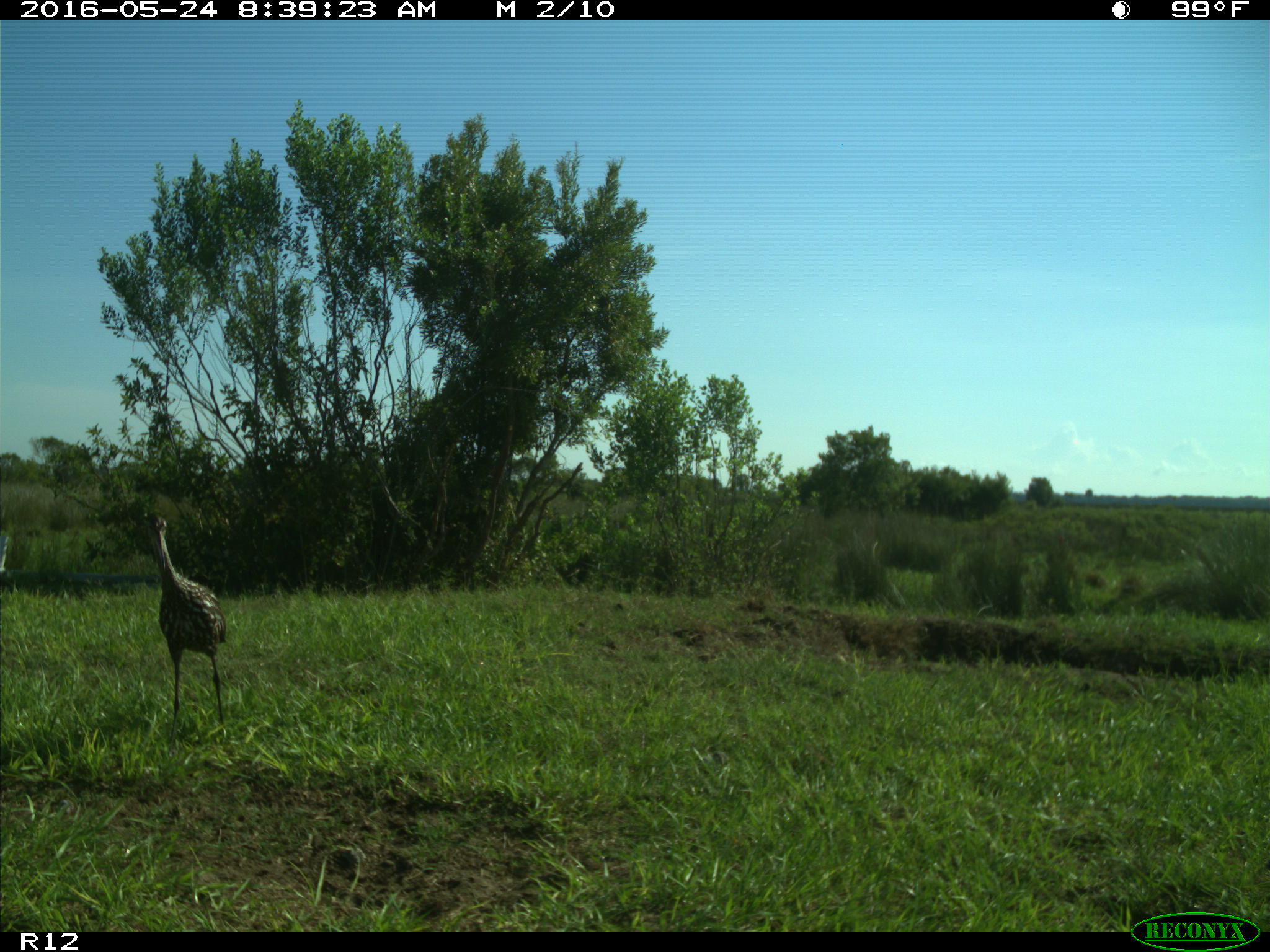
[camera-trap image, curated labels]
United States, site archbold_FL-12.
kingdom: Animalia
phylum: Chordata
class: Mammalia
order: Artiodactyla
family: Bovidae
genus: Bos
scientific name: Bos taurus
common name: domestic cow